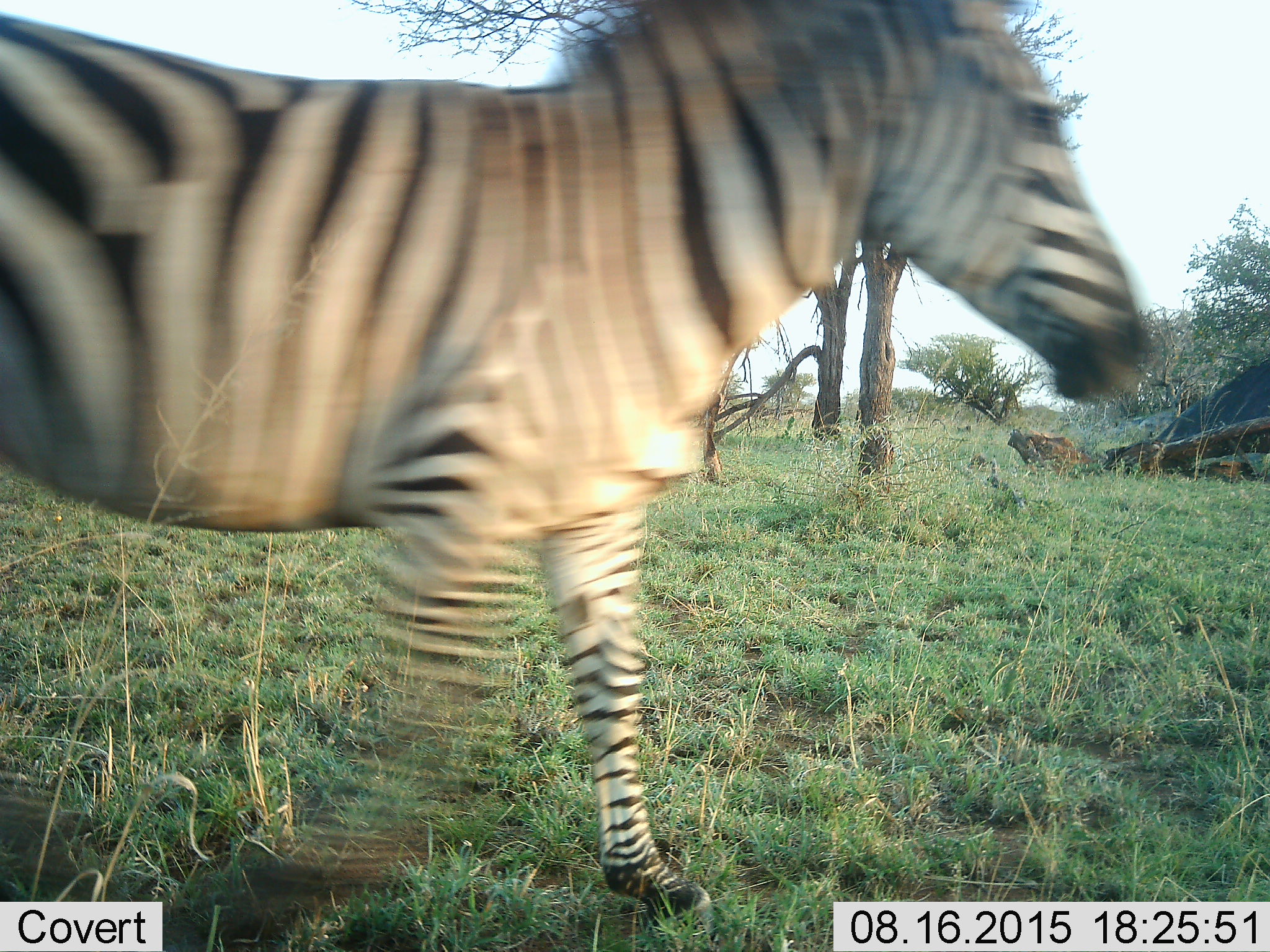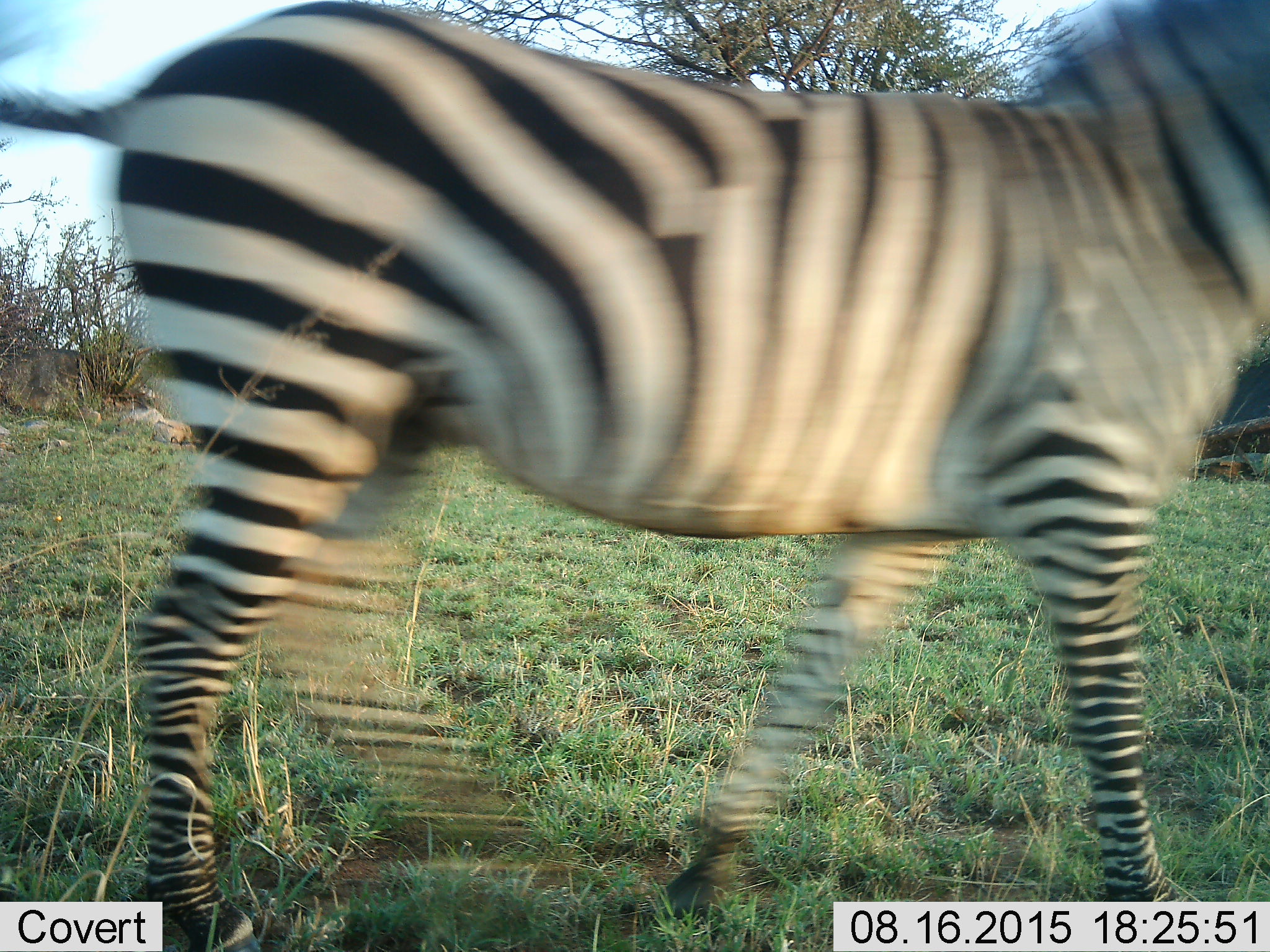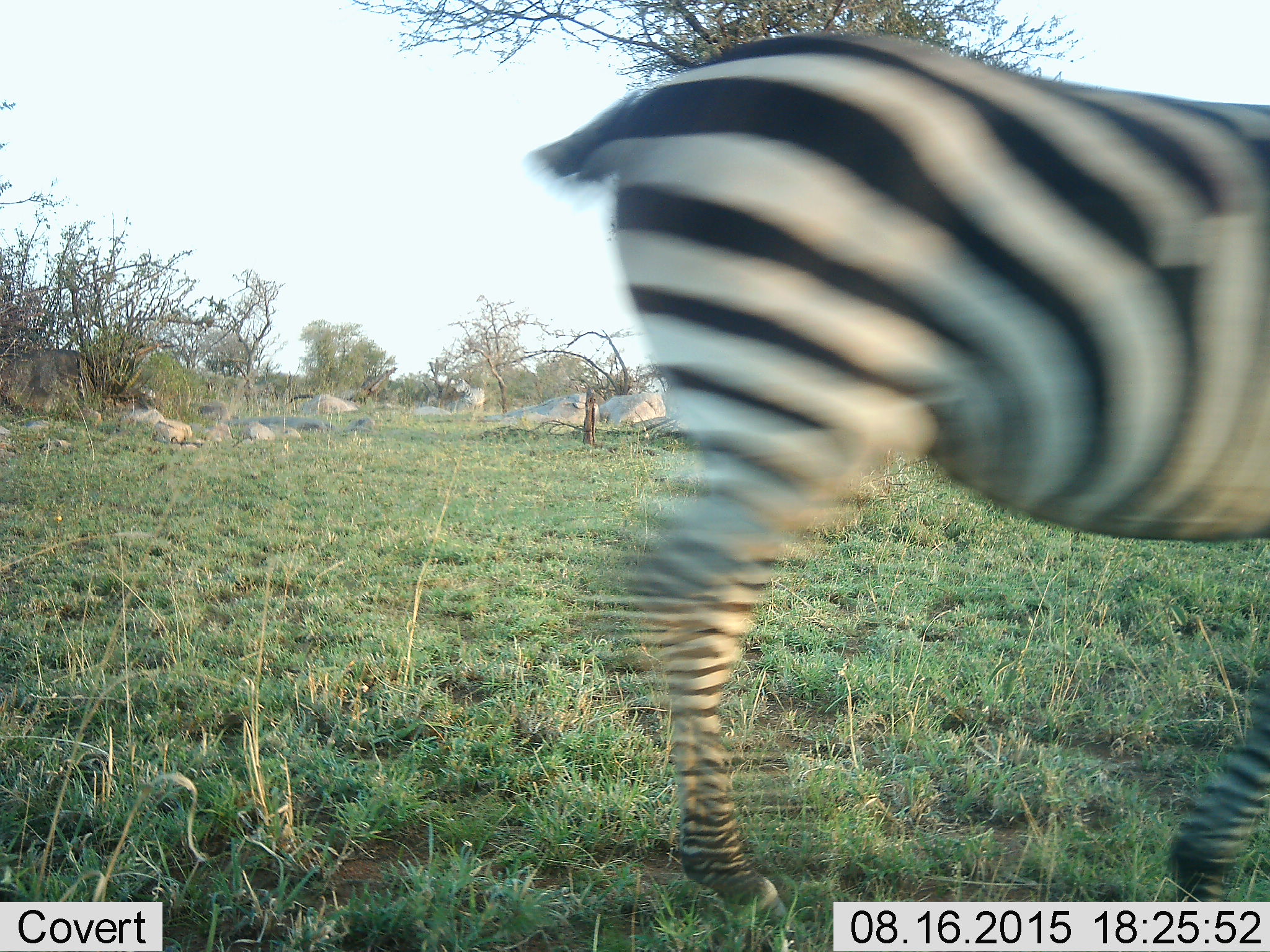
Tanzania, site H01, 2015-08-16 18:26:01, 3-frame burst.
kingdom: Animalia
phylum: Chordata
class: Mammalia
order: Perissodactyla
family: Equidae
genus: Equus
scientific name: Equus quagga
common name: plains zebra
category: zebra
Zebra (plains zebra) (Equus quagga), count 1. Behavior (volunteer vote fractions): standing 20%, resting 0%, moving 90%, interacting 0%. Young present (vote fraction): 0%. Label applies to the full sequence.